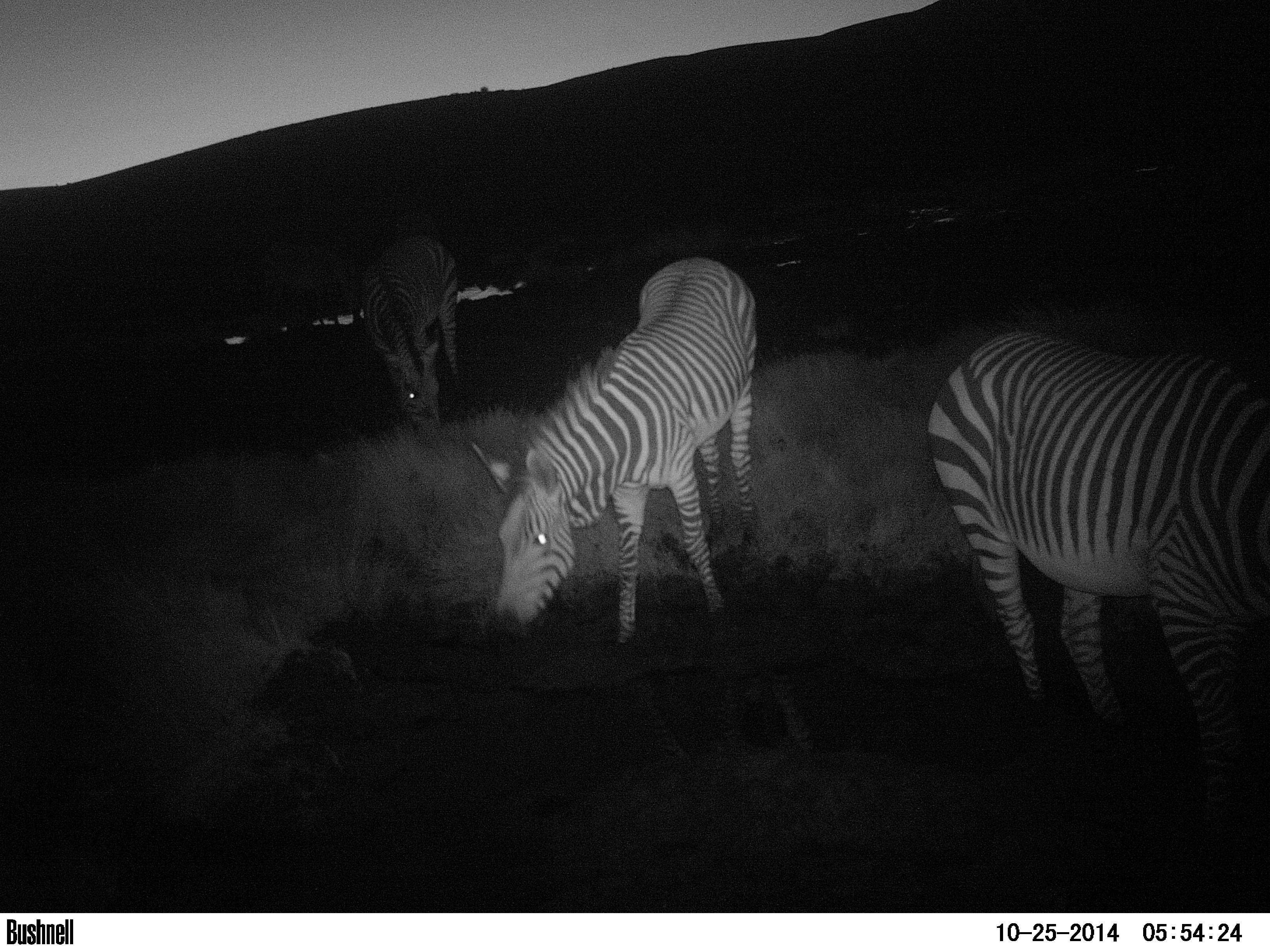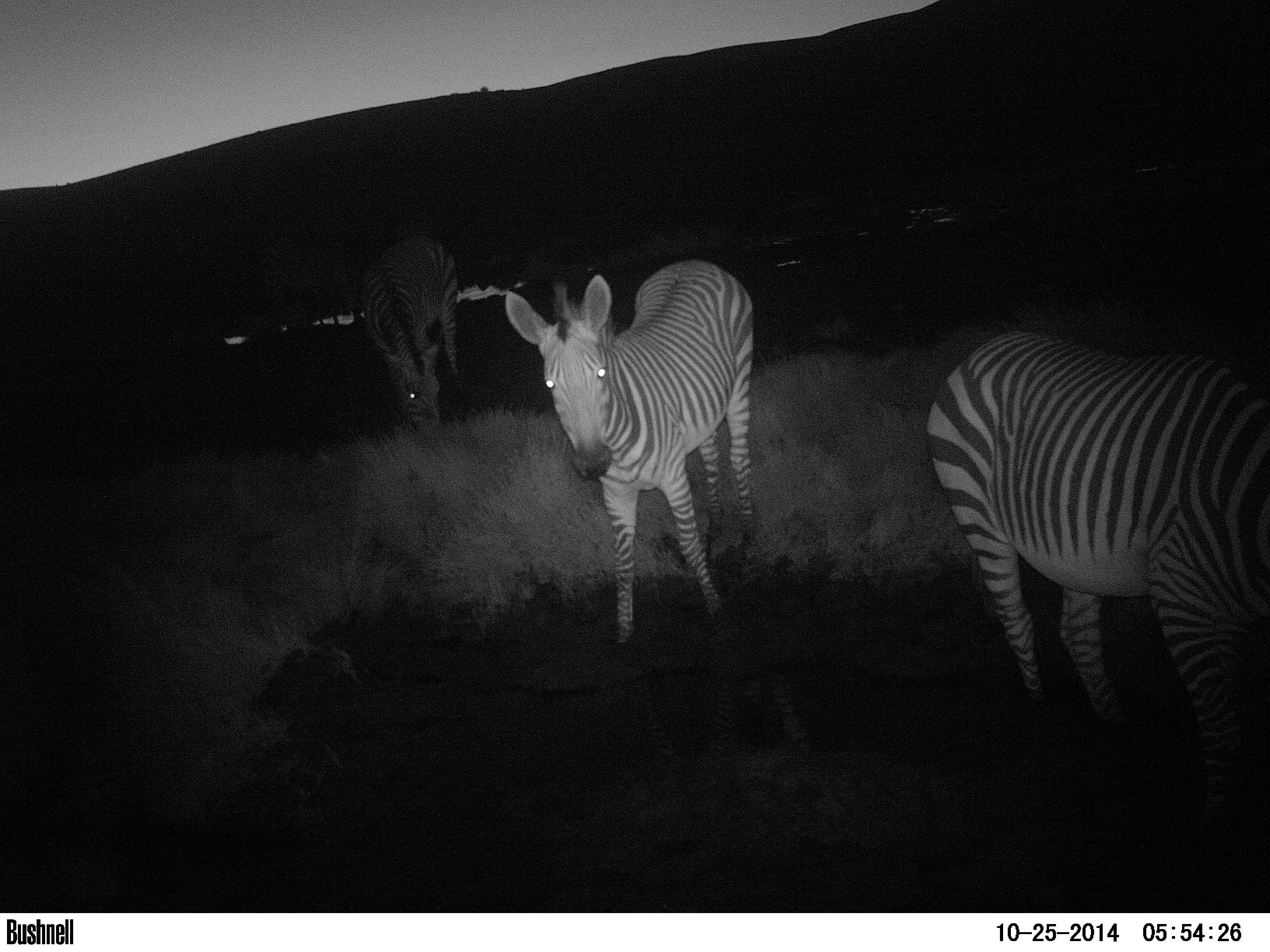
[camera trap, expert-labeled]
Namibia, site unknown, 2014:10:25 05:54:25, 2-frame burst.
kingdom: Animalia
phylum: Chordata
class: Mammalia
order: Perissodactyla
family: Equidae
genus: Equus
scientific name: Equus zebra hartmannae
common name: hartmann's mountain zebra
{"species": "Equus zebra hartmannae (hartmann's mountain zebra)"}